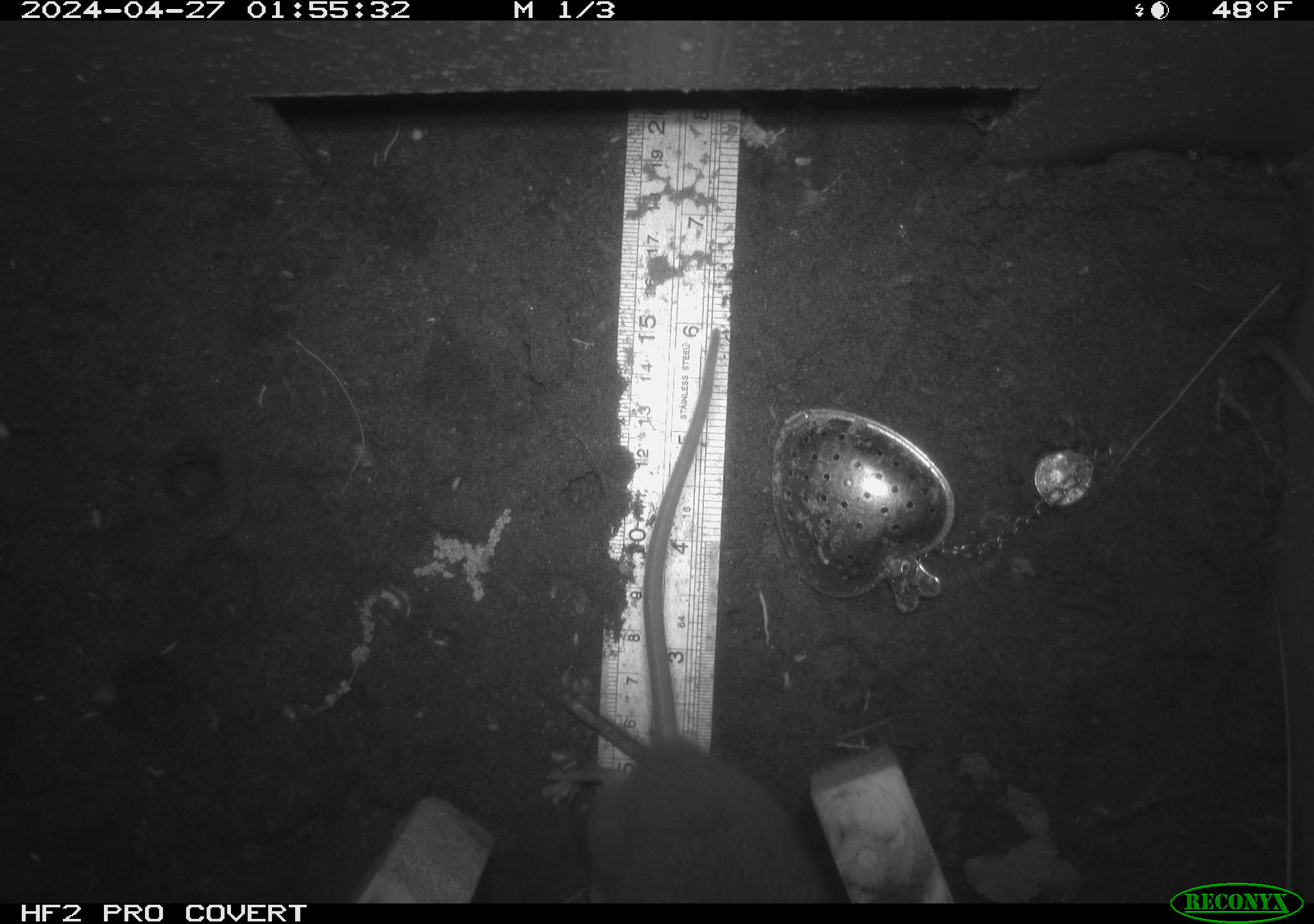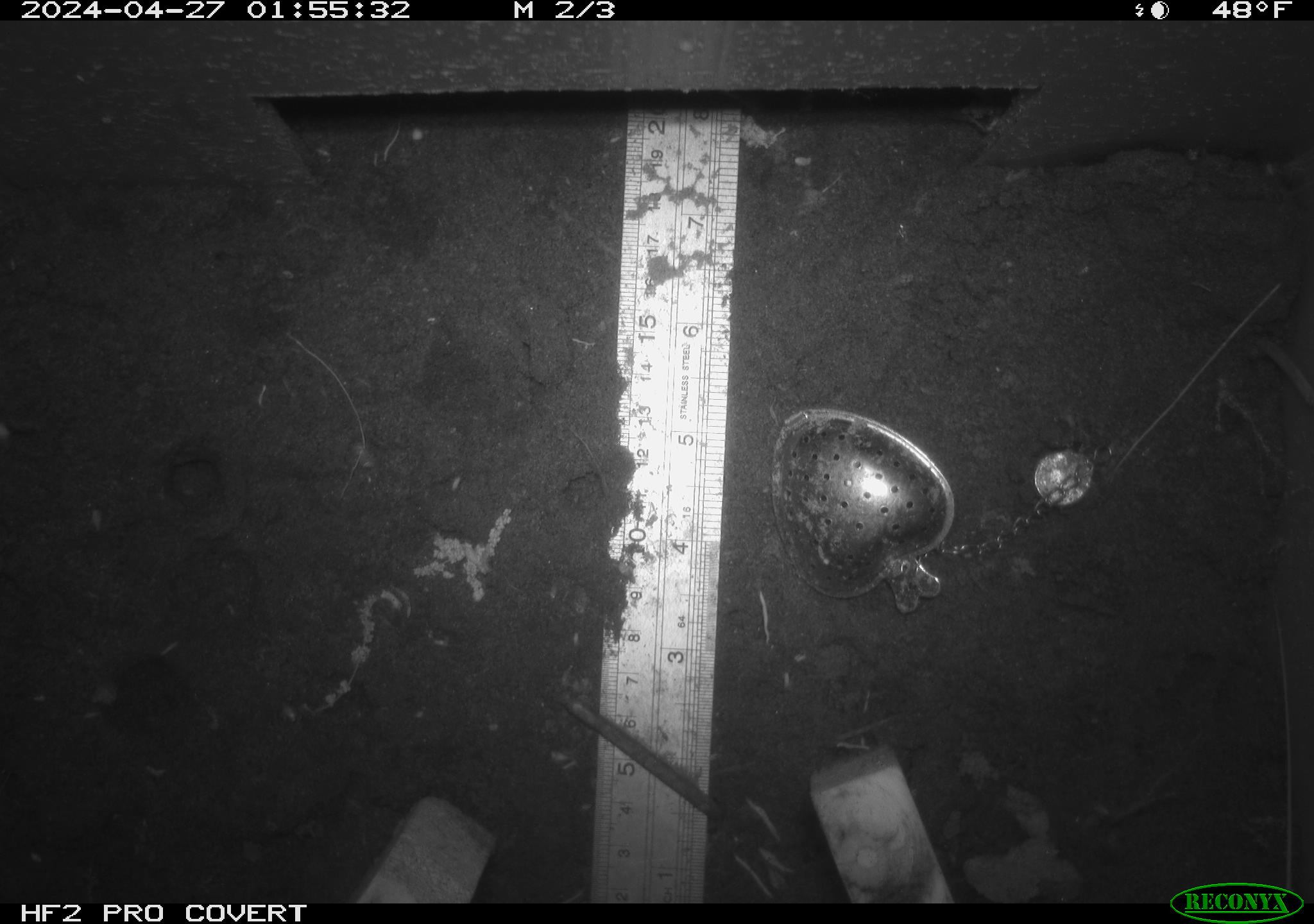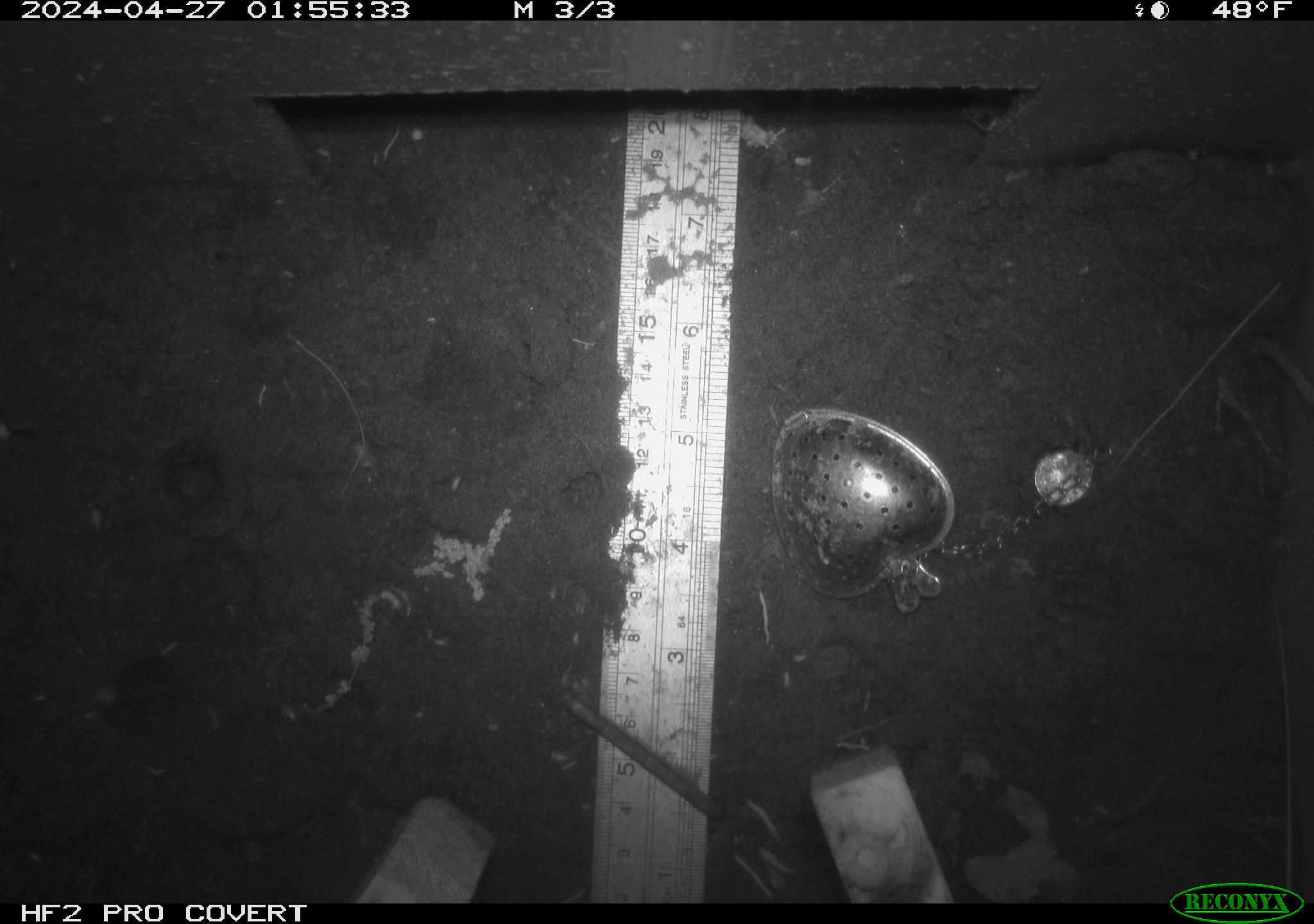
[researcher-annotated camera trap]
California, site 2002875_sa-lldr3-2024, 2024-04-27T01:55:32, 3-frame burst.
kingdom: Animalia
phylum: Chordata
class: Mammalia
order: Rodentia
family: Muridae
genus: Rattus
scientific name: Rattus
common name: rat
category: rattus species